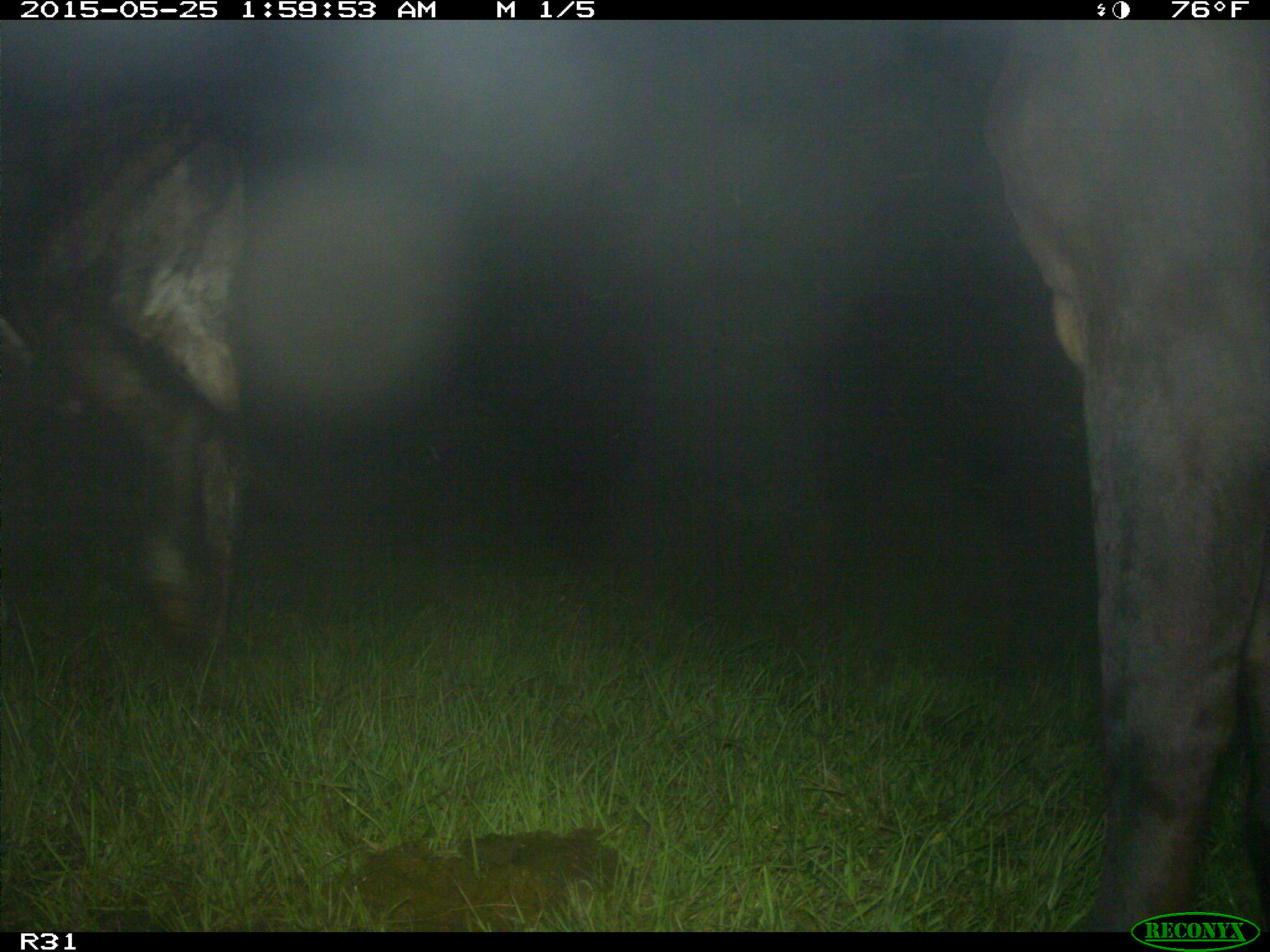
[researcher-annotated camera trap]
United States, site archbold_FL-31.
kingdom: Animalia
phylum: Chordata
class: Mammalia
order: Artiodactyla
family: Bovidae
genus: Bos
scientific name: Bos taurus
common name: domestic cow